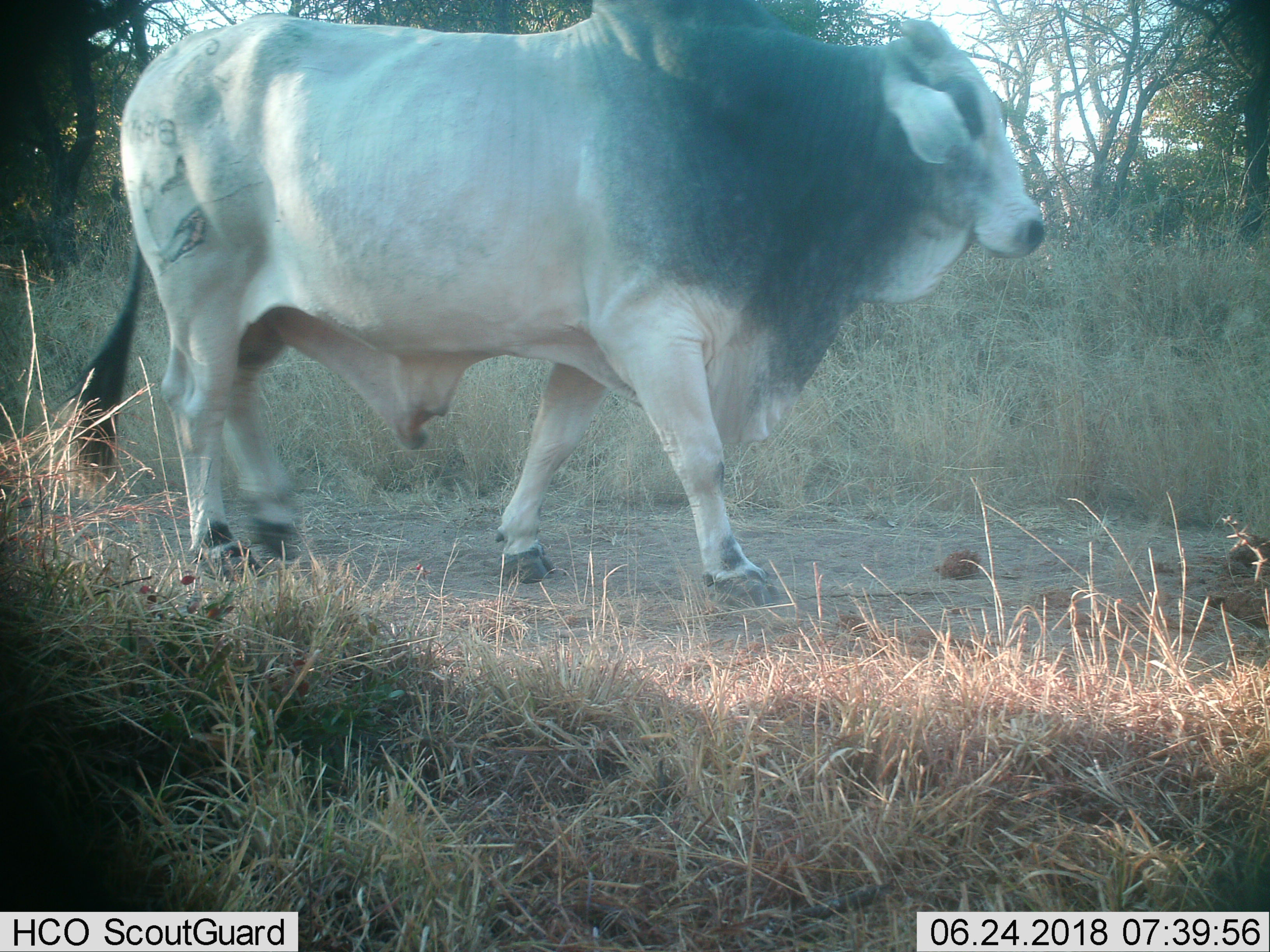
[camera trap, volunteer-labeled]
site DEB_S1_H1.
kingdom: Animalia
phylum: Chordata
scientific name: Vertebrata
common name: domestic animal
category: domesticanimal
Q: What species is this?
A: Domesticanimal (domestic animal) (Vertebrata).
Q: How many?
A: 1.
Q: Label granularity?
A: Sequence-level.